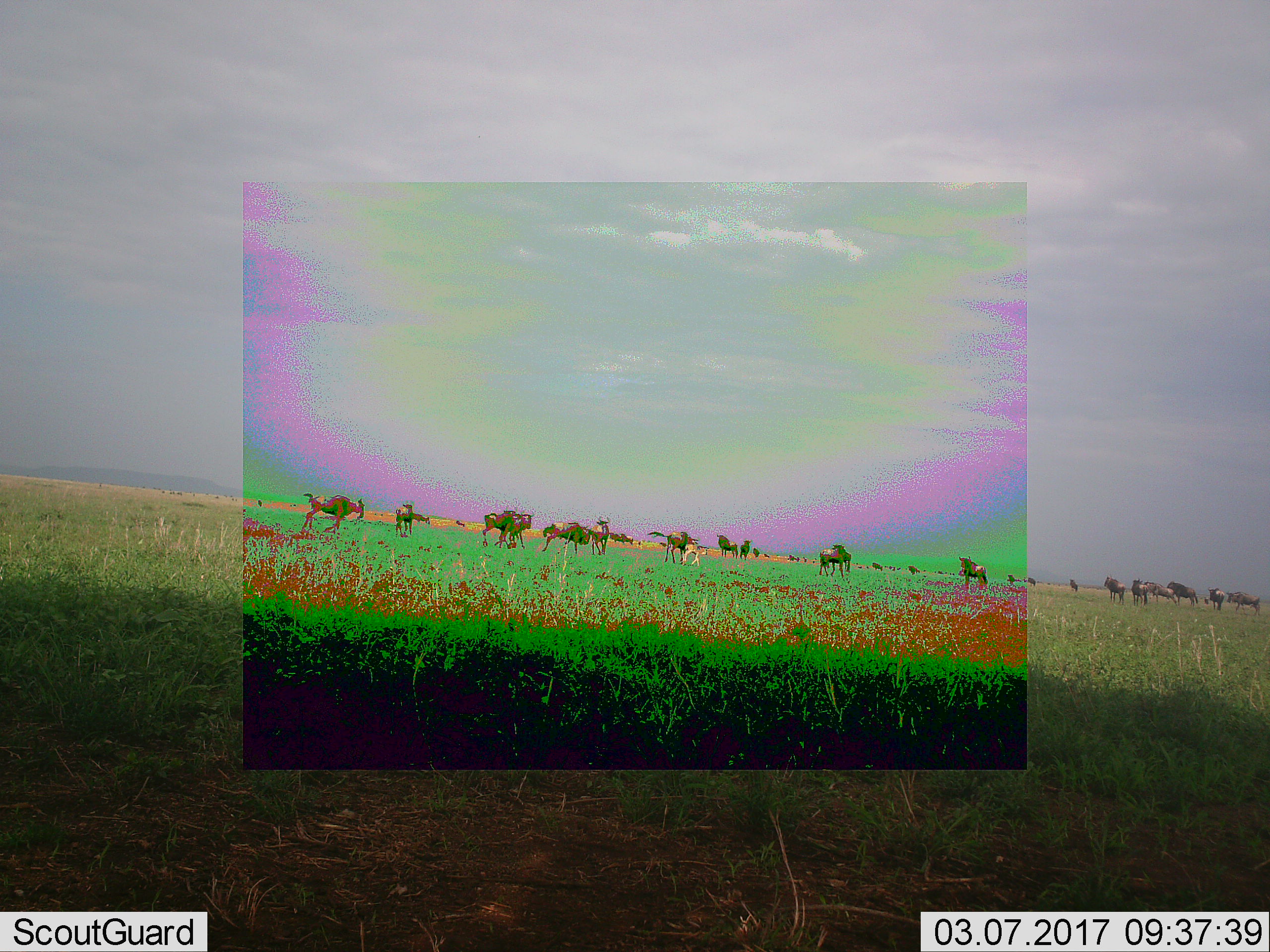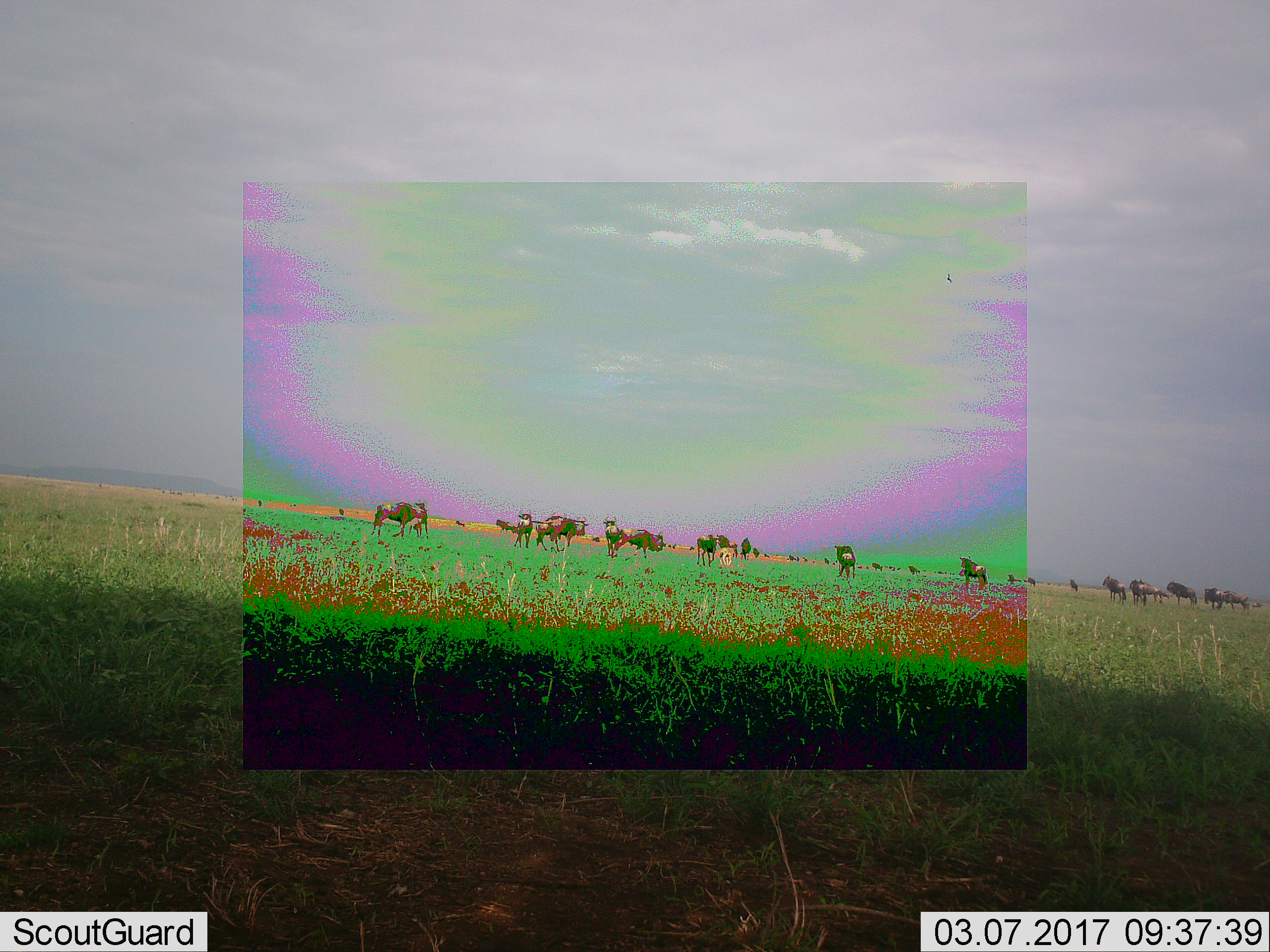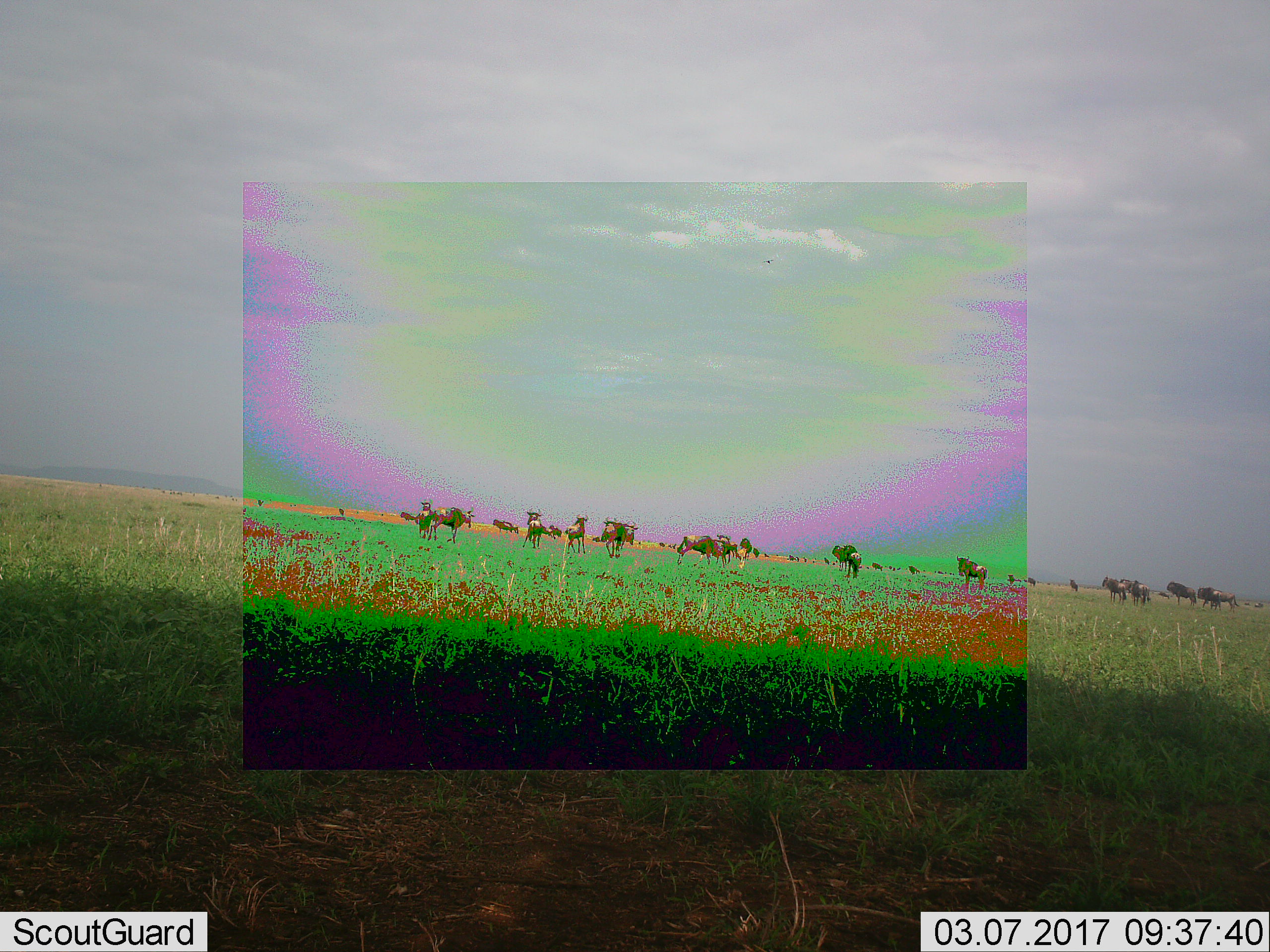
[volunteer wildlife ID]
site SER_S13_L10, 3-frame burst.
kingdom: Animalia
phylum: Chordata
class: Mammalia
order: Artiodactyla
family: Bovidae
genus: Connochaetes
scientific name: Connochaetes taurinus taurinus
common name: blue wildebeest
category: wildebeestblue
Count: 11-50.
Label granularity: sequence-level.